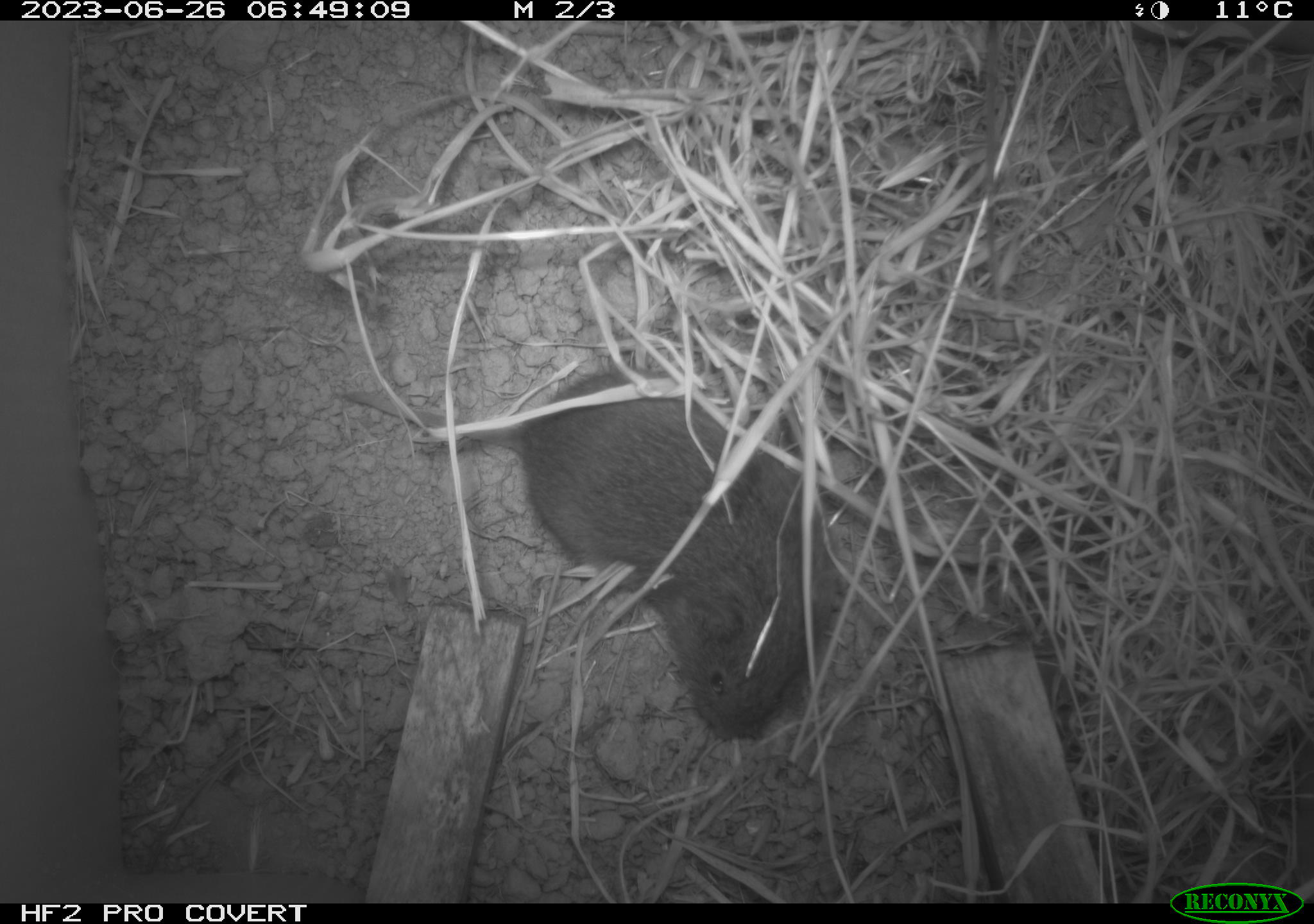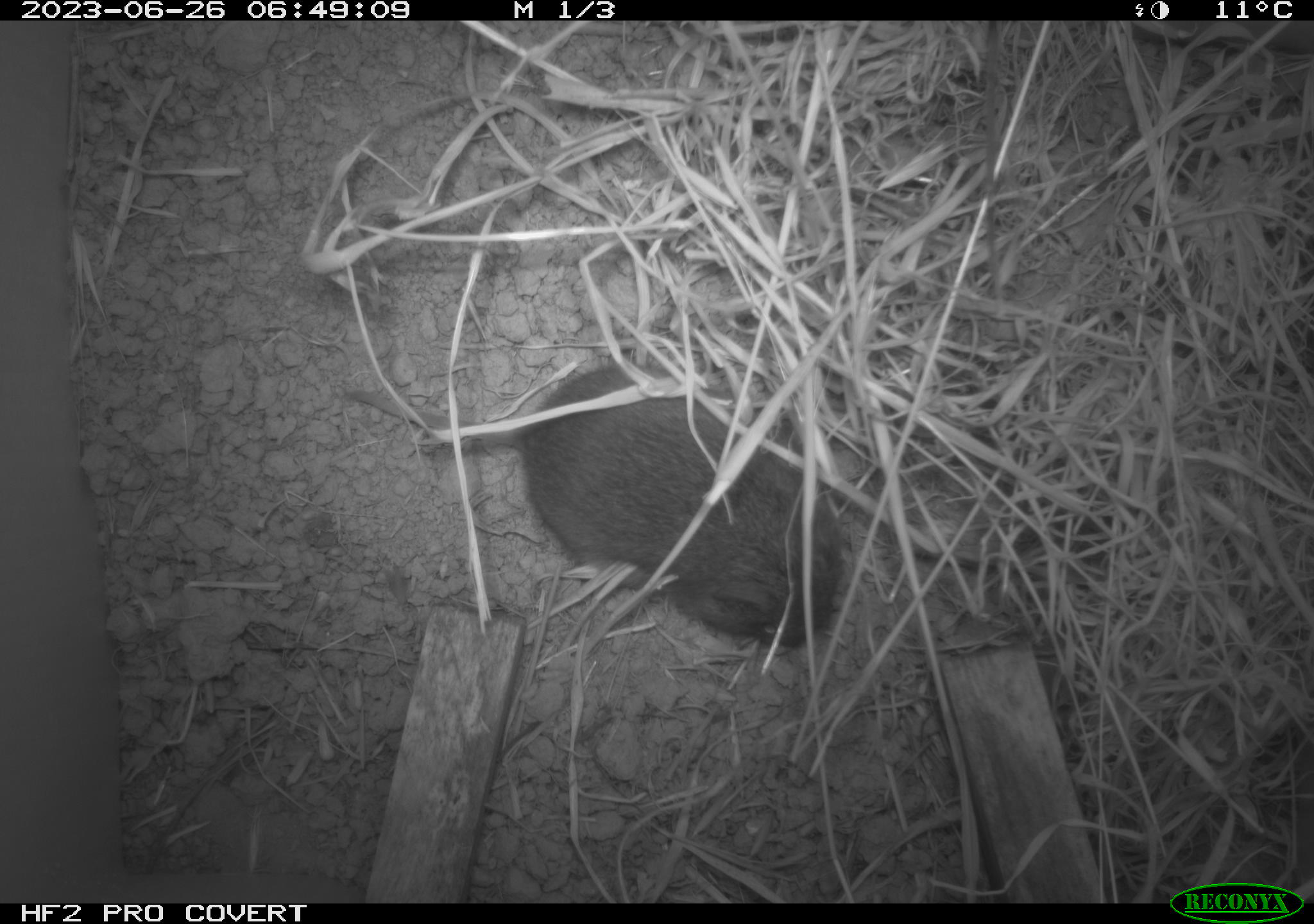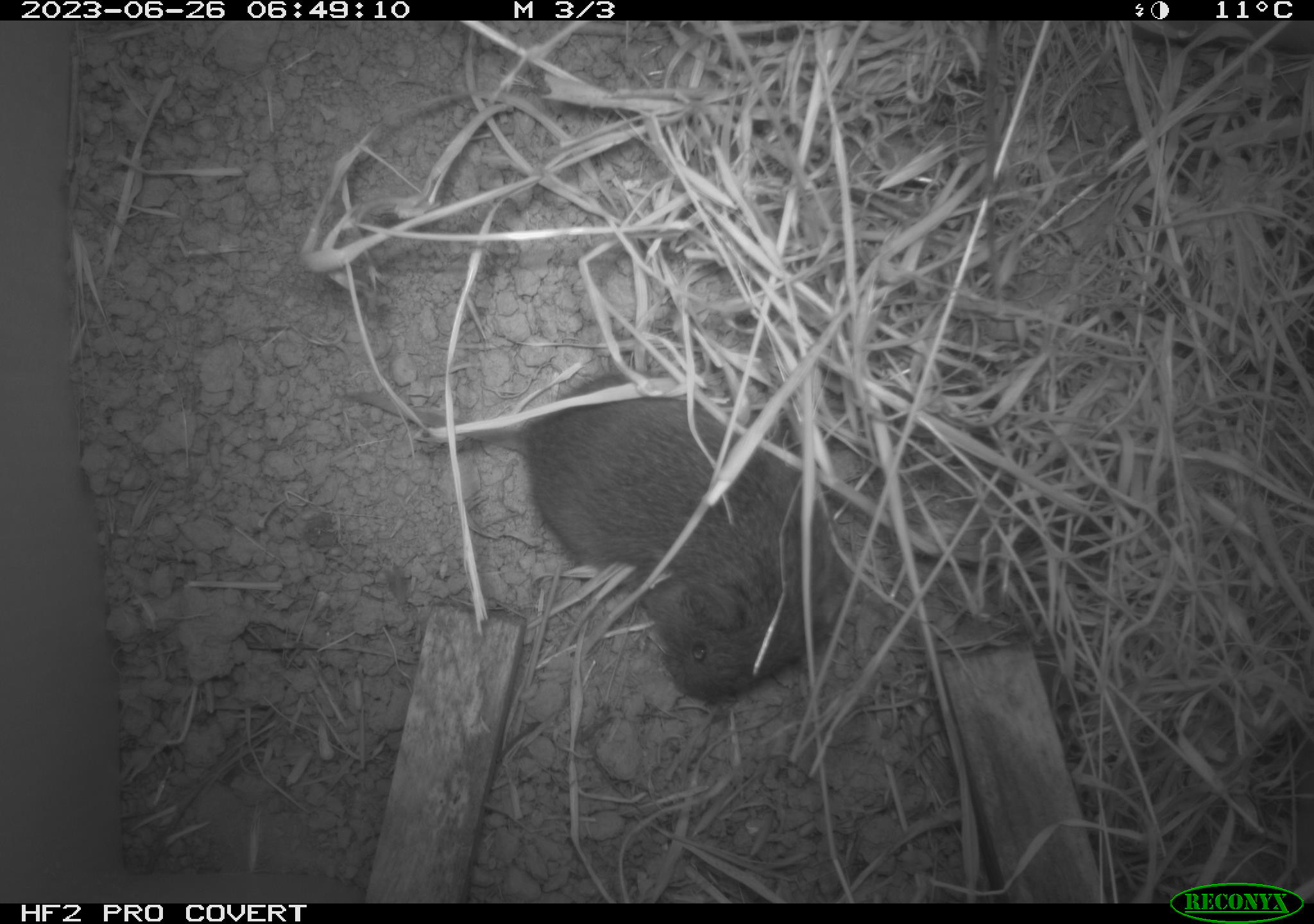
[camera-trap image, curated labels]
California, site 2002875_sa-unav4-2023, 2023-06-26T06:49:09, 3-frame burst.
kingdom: Animalia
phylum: Chordata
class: Mammalia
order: Rodentia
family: Cricetidae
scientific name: Arvicolinae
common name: voles, lemmings, and muskrats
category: arvicolinae subfamily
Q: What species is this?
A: Arvicolinae subfamily (voles, lemmings, and muskrats) (Arvicolinae).